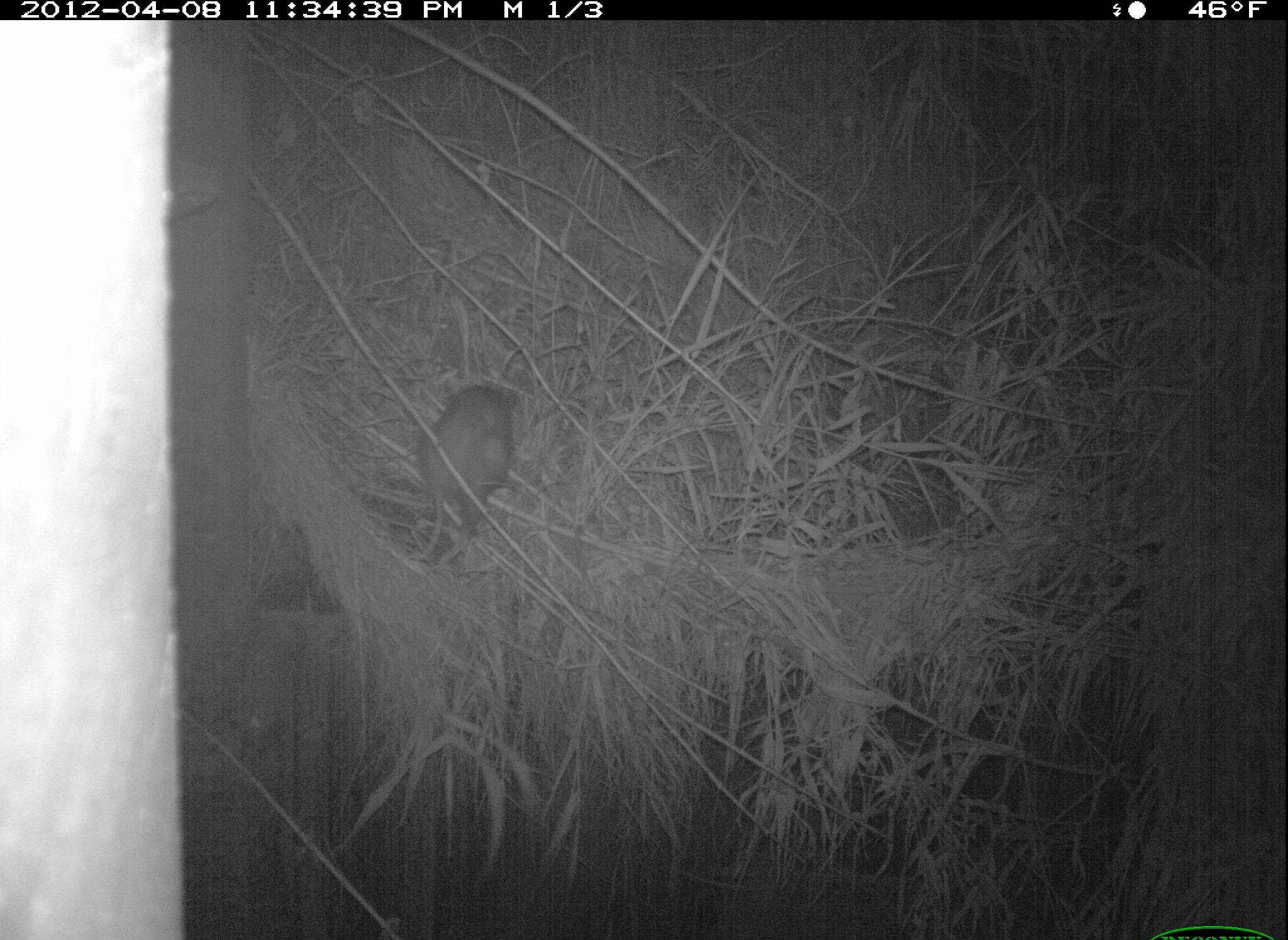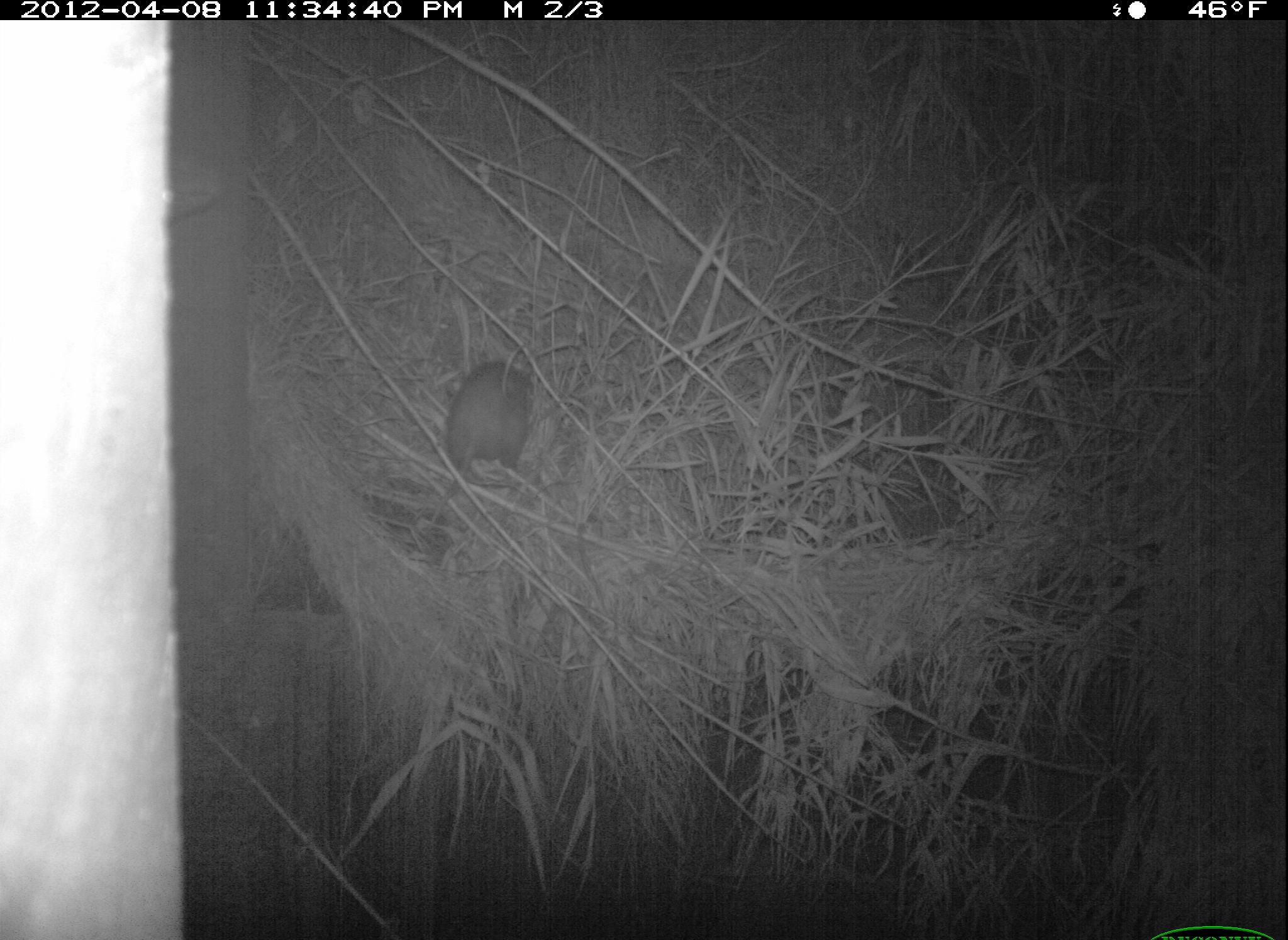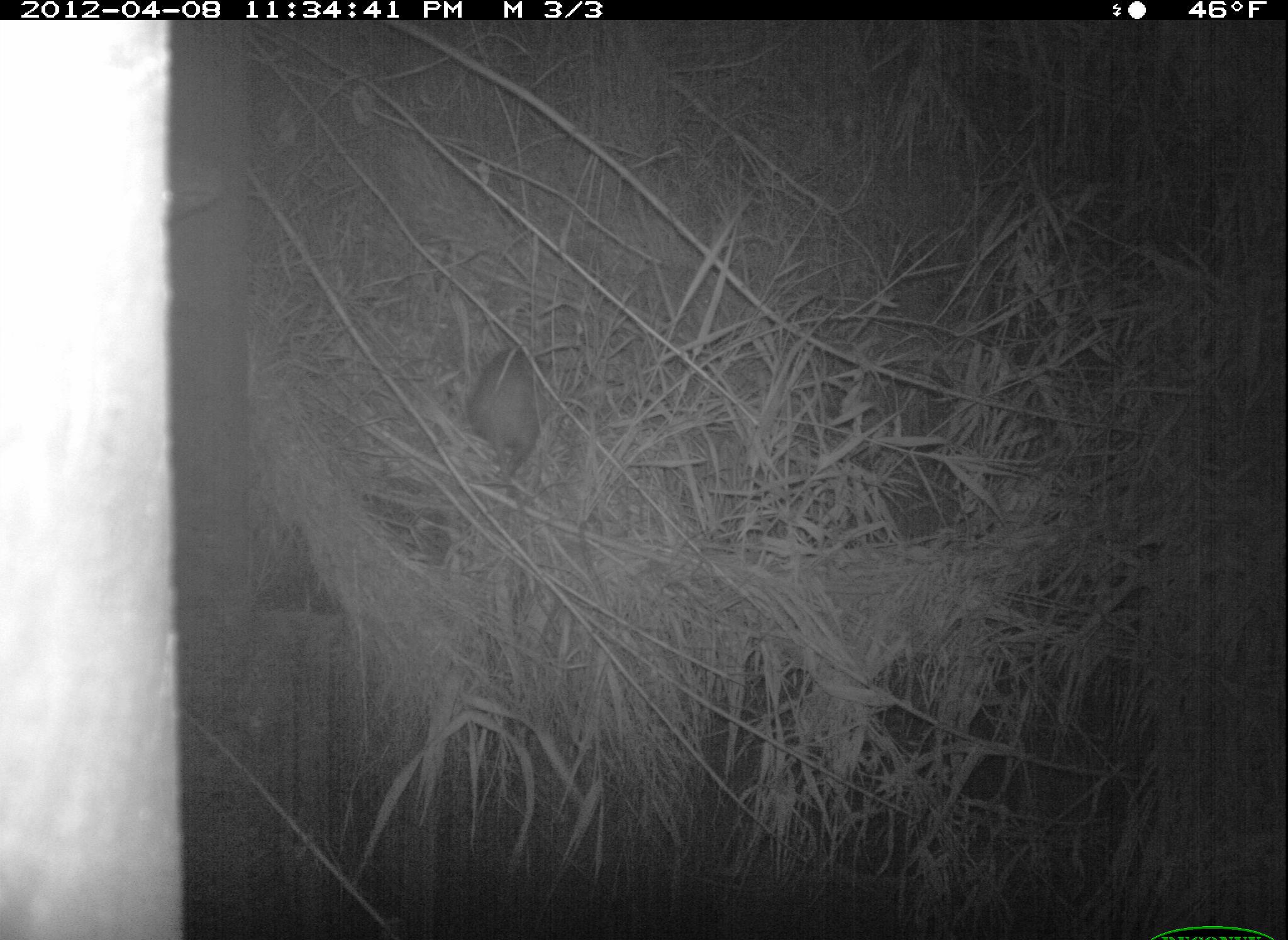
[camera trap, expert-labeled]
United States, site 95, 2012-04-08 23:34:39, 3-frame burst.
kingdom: Animalia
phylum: Chordata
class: Mammalia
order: Didelphimorphia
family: Didelphidae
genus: Didelphis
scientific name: Didelphis virginiana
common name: virginia opossum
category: opossum